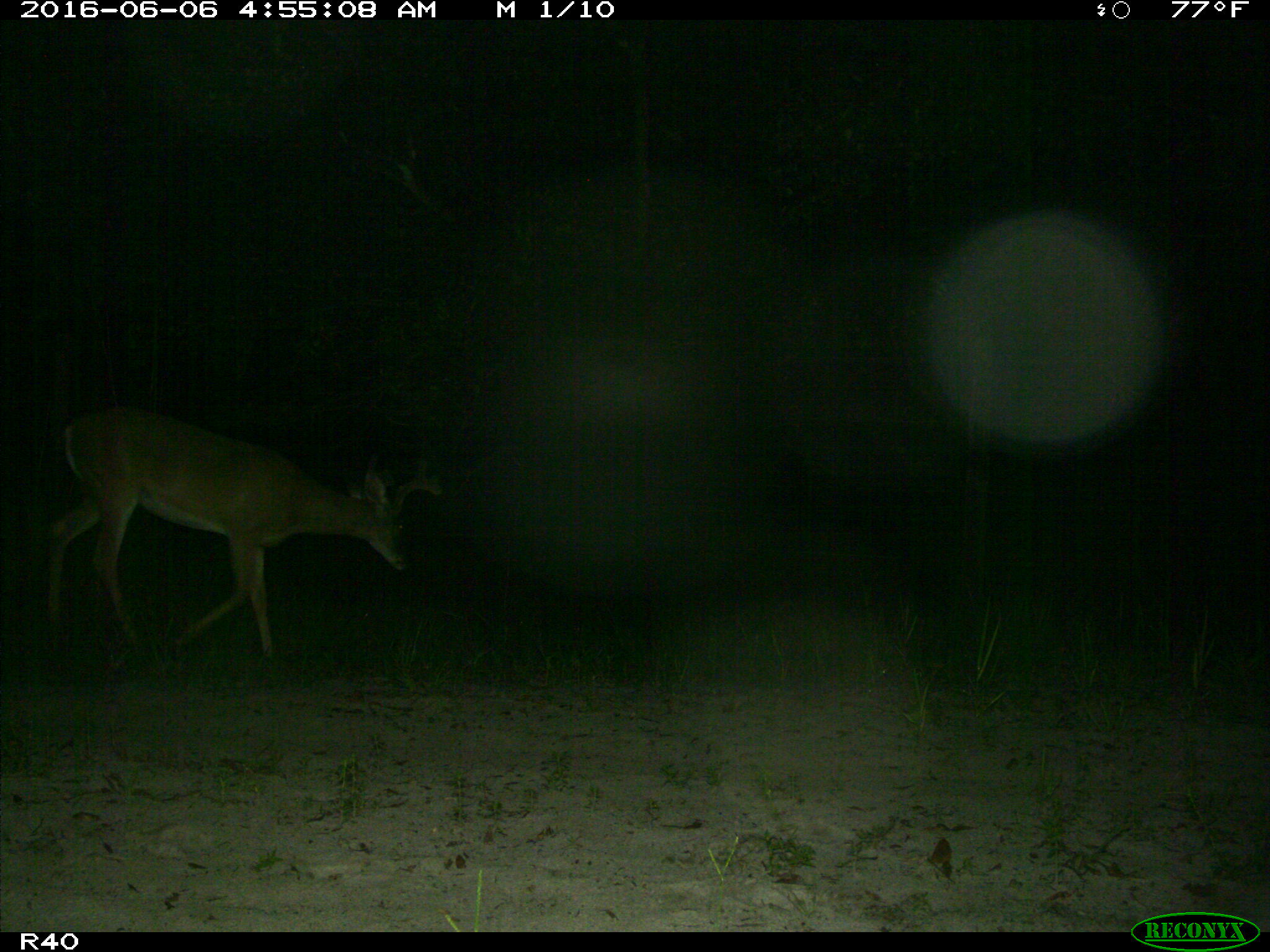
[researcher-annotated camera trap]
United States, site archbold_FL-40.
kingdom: Animalia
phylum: Chordata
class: Mammalia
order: Artiodactyla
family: Cervidae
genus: Odocoileus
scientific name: Odocoileus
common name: deer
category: unidentified deer